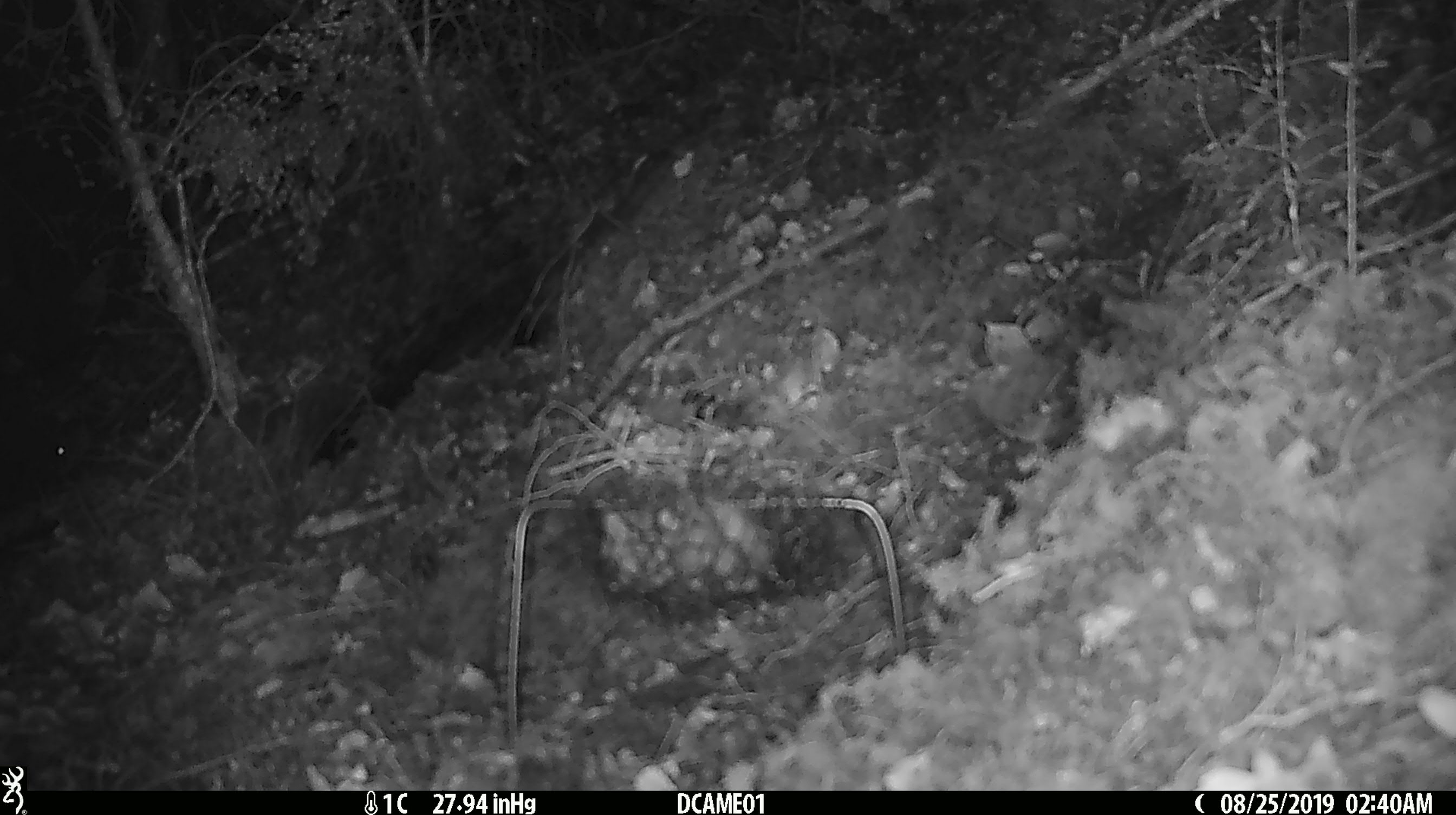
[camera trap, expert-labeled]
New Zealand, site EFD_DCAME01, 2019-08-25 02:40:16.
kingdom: Animalia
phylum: Chordata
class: Mammalia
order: Rodentia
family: Muridae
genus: Rattus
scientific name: Rattus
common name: rat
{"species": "rat (Rattus)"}